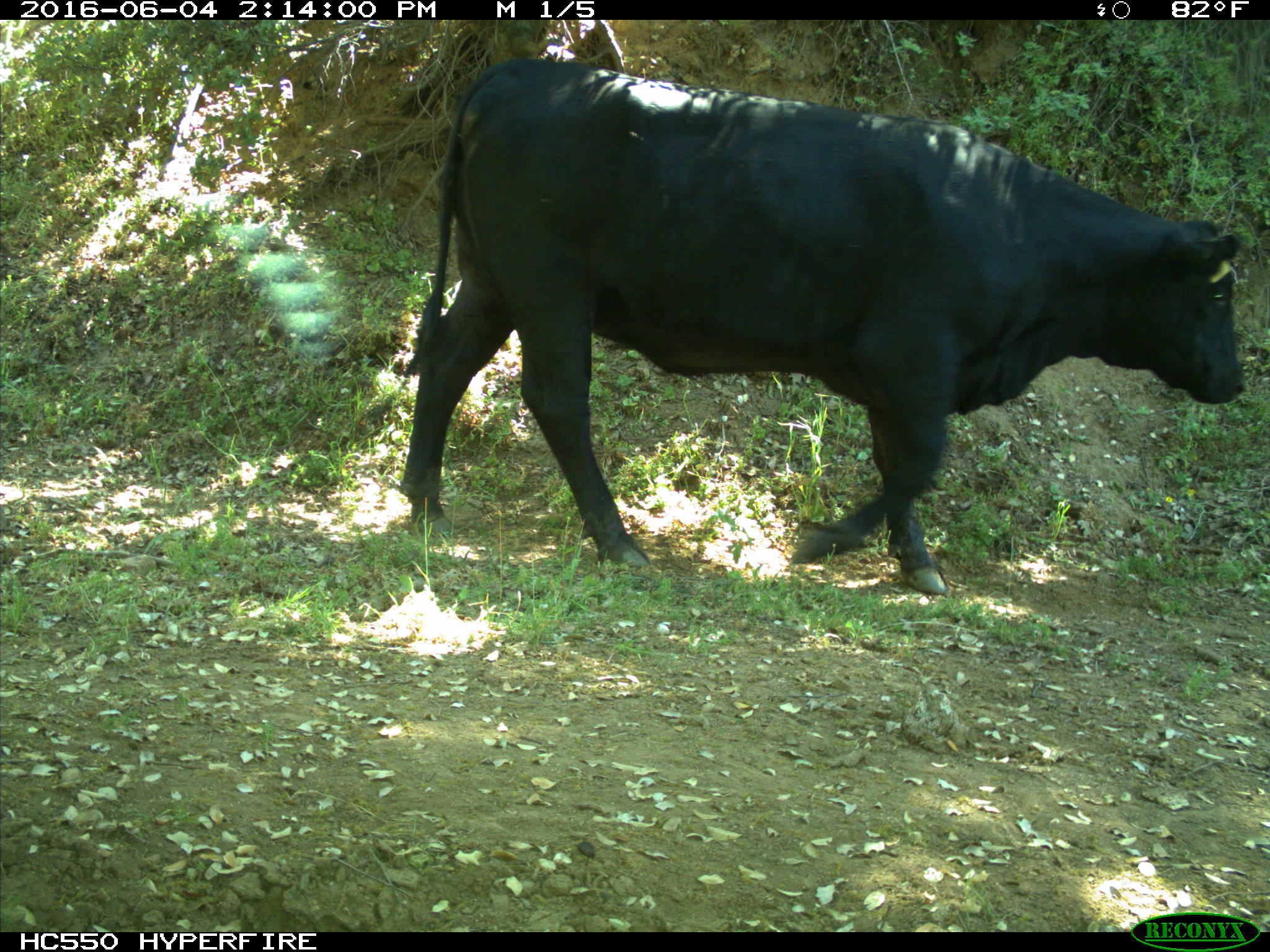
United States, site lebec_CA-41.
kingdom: Animalia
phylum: Chordata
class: Mammalia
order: Artiodactyla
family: Bovidae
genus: Bos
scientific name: Bos taurus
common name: domestic cow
Bos taurus (domestic cow).